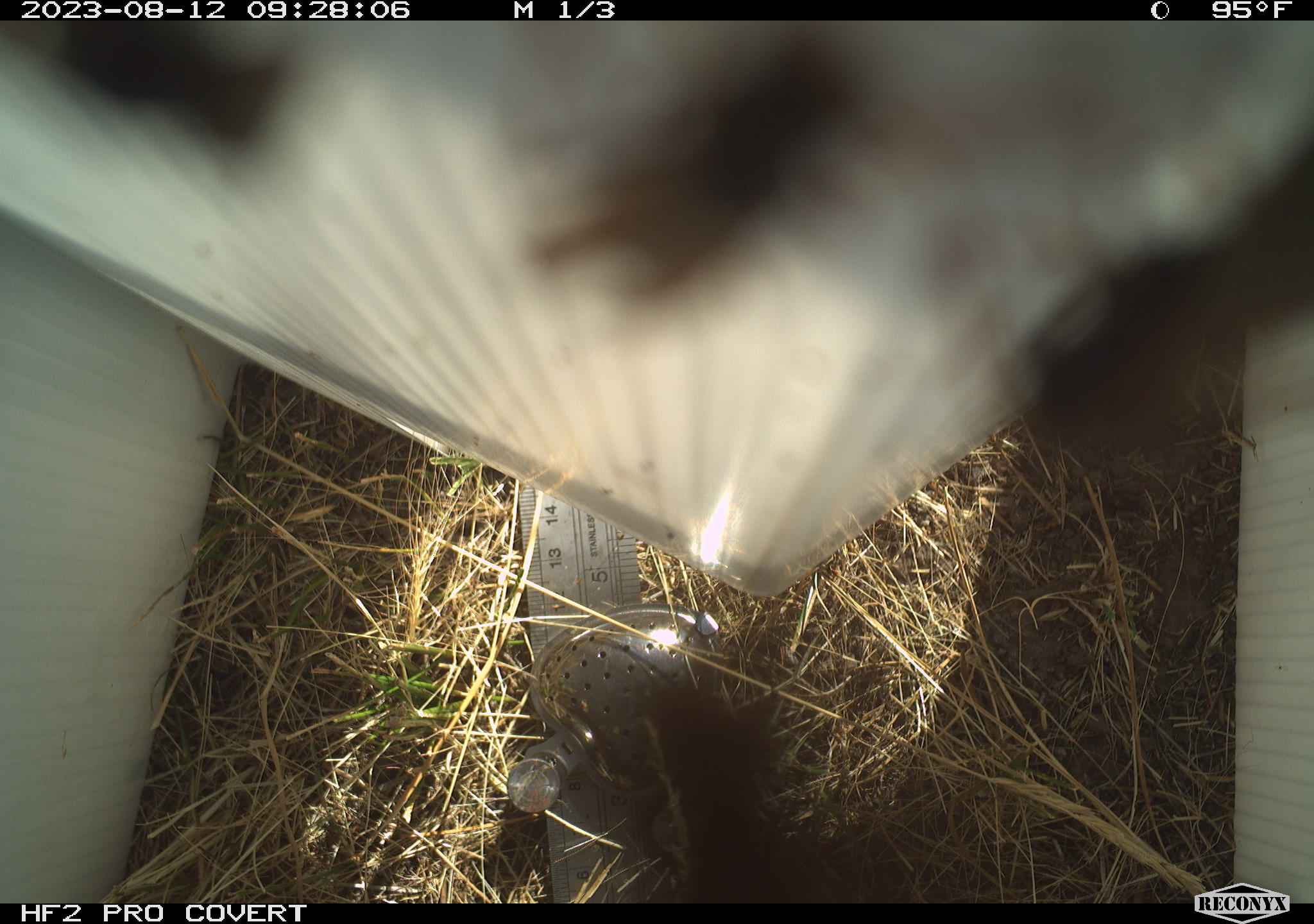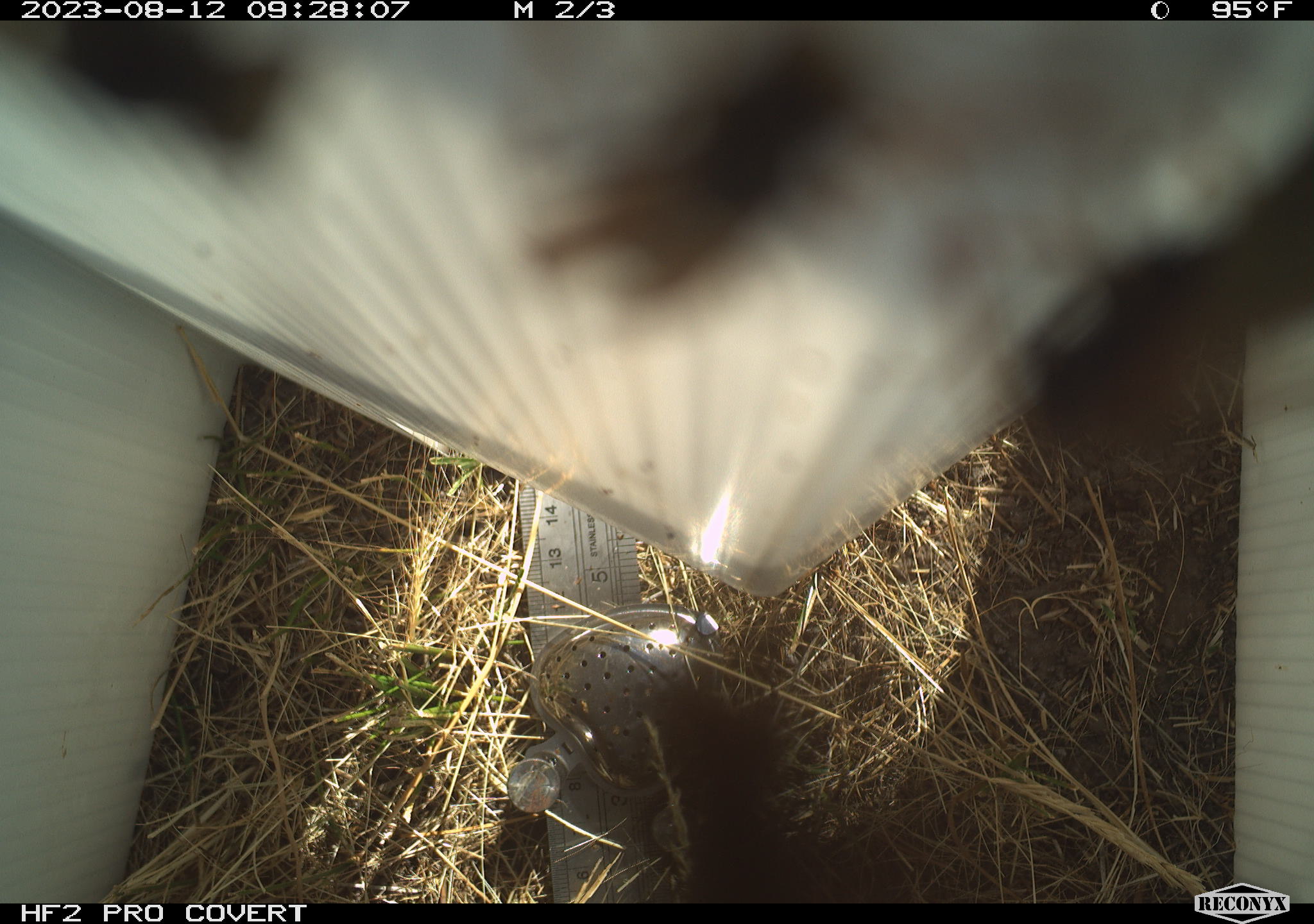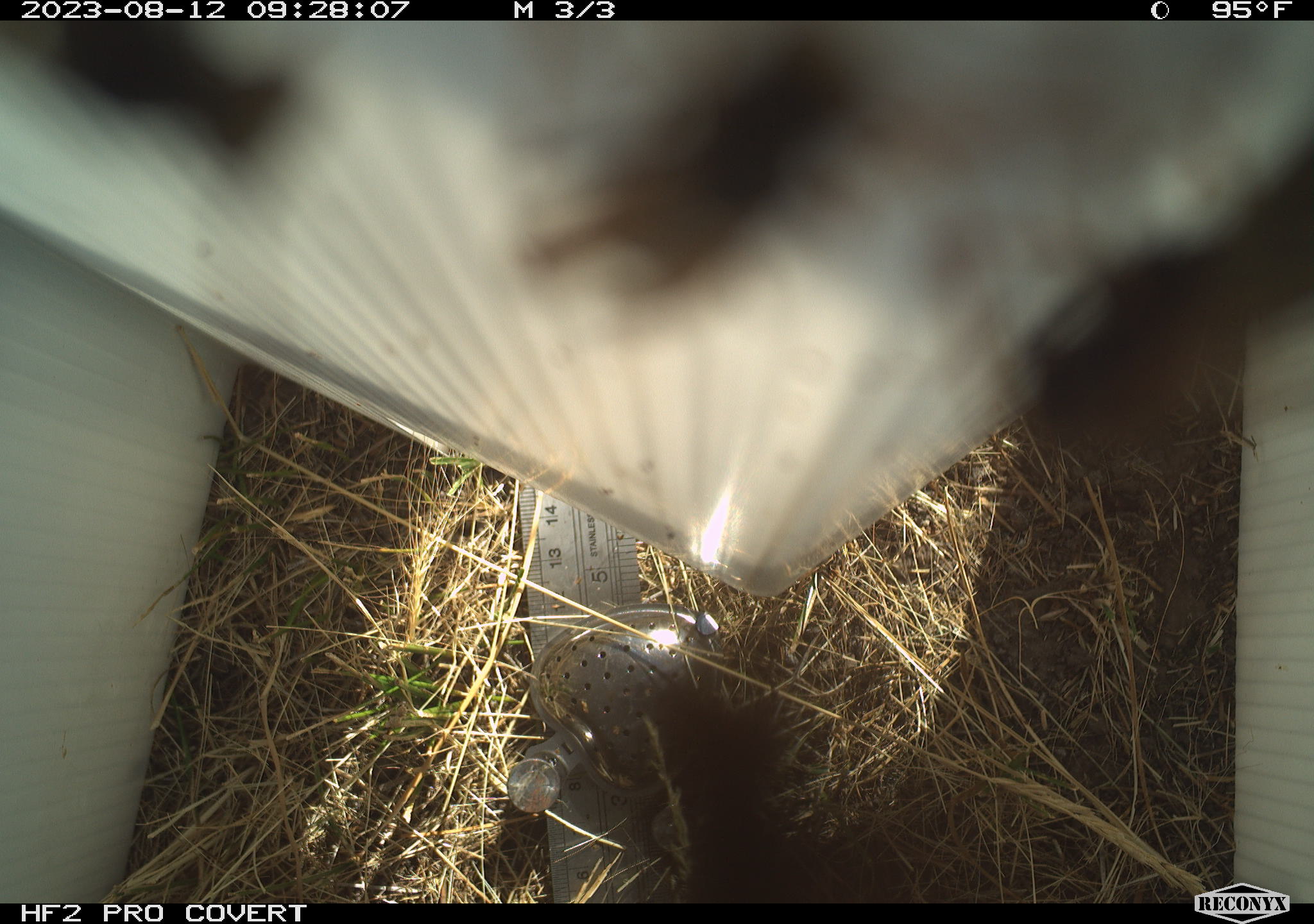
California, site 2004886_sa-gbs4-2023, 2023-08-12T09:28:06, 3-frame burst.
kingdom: Animalia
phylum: Arthropoda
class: Insecta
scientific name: Insecta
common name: insect